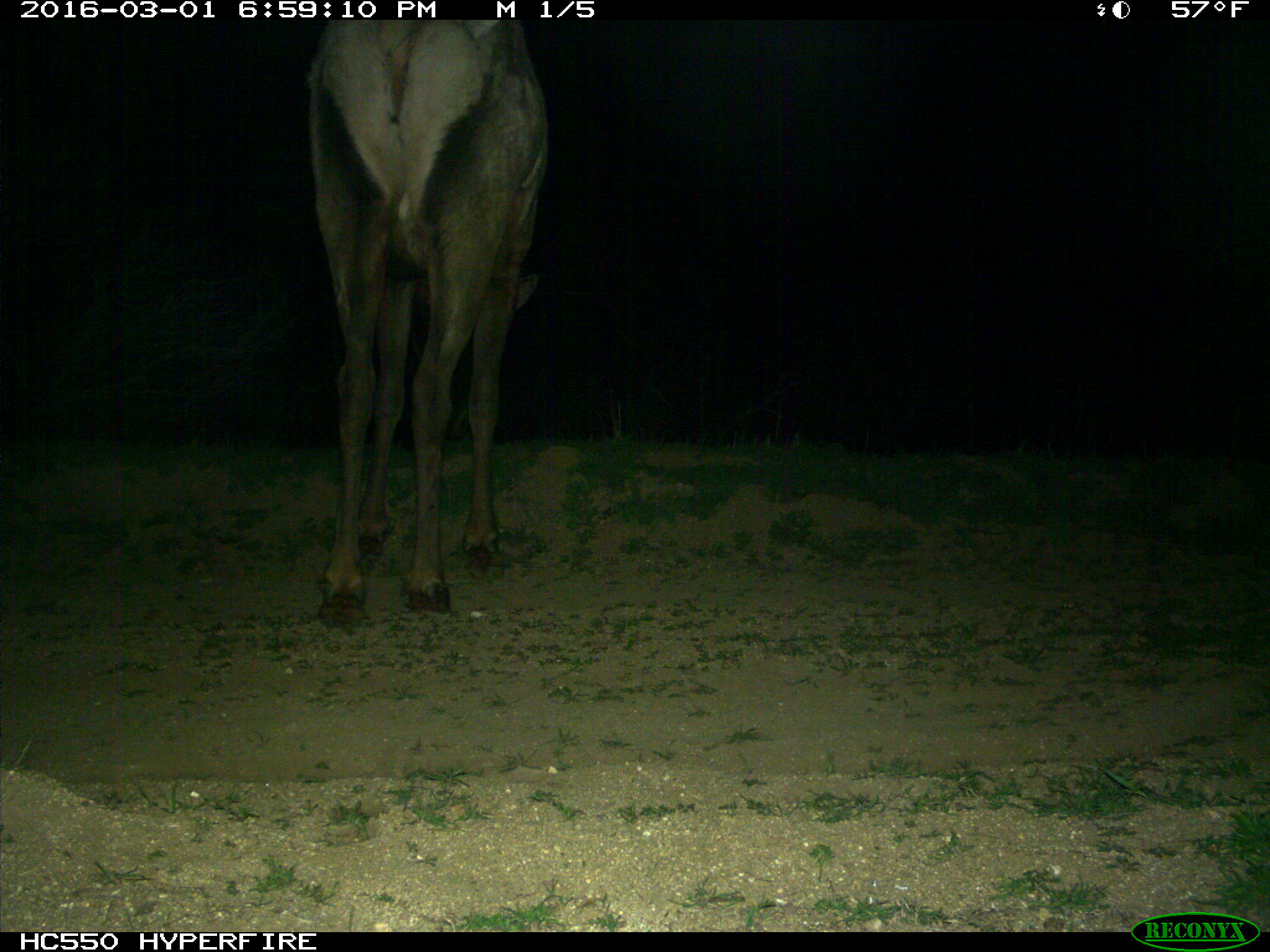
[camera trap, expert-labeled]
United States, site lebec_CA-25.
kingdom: Animalia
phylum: Chordata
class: Mammalia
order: Artiodactyla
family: Cervidae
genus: Cervus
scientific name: Cervus canadensis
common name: elk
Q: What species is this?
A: Cervus canadensis (elk).